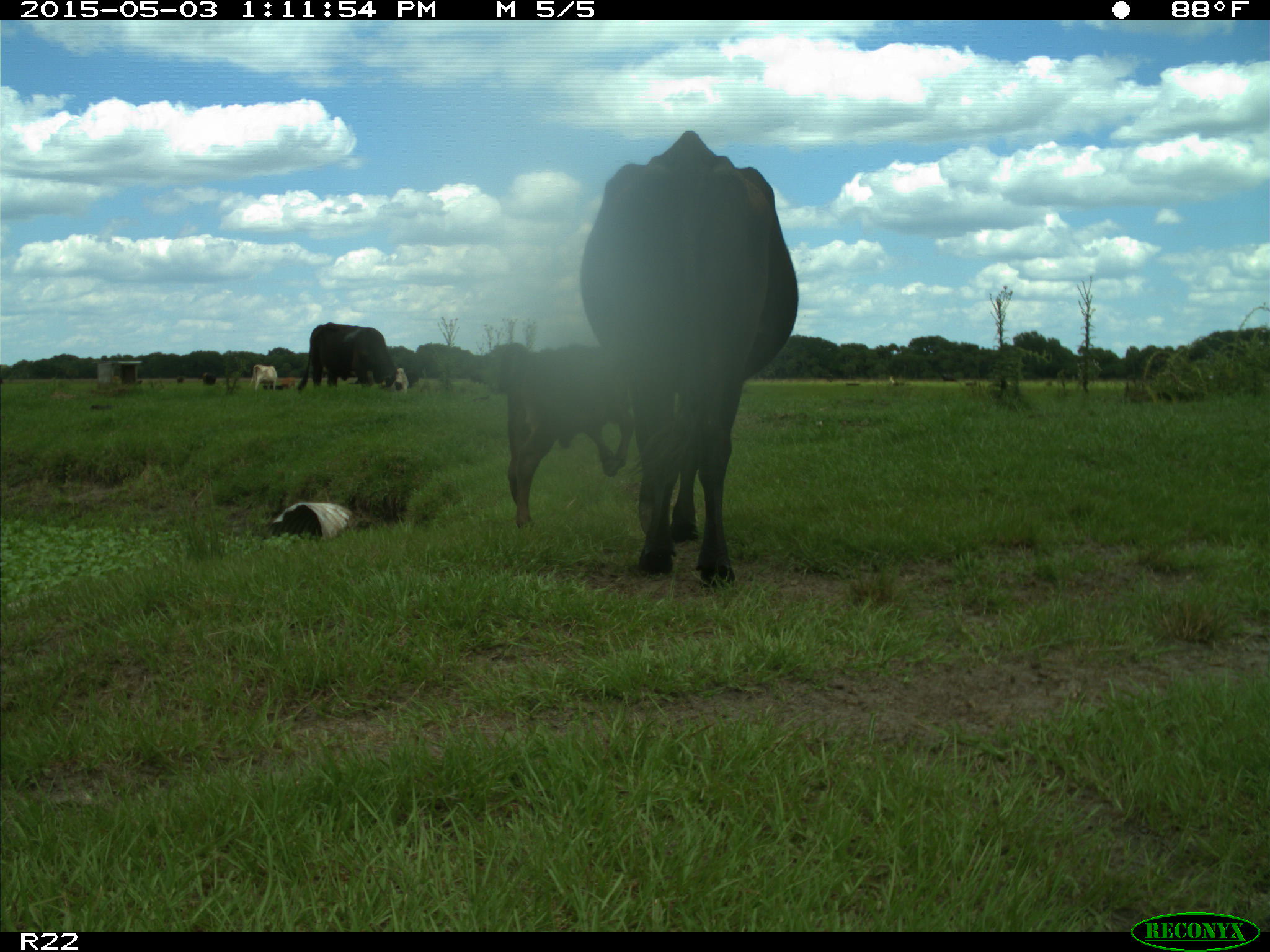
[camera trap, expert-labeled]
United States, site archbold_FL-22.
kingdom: Animalia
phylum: Chordata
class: Mammalia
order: Artiodactyla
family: Bovidae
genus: Bos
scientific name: Bos taurus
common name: domestic cow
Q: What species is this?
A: Bos taurus (domestic cow).